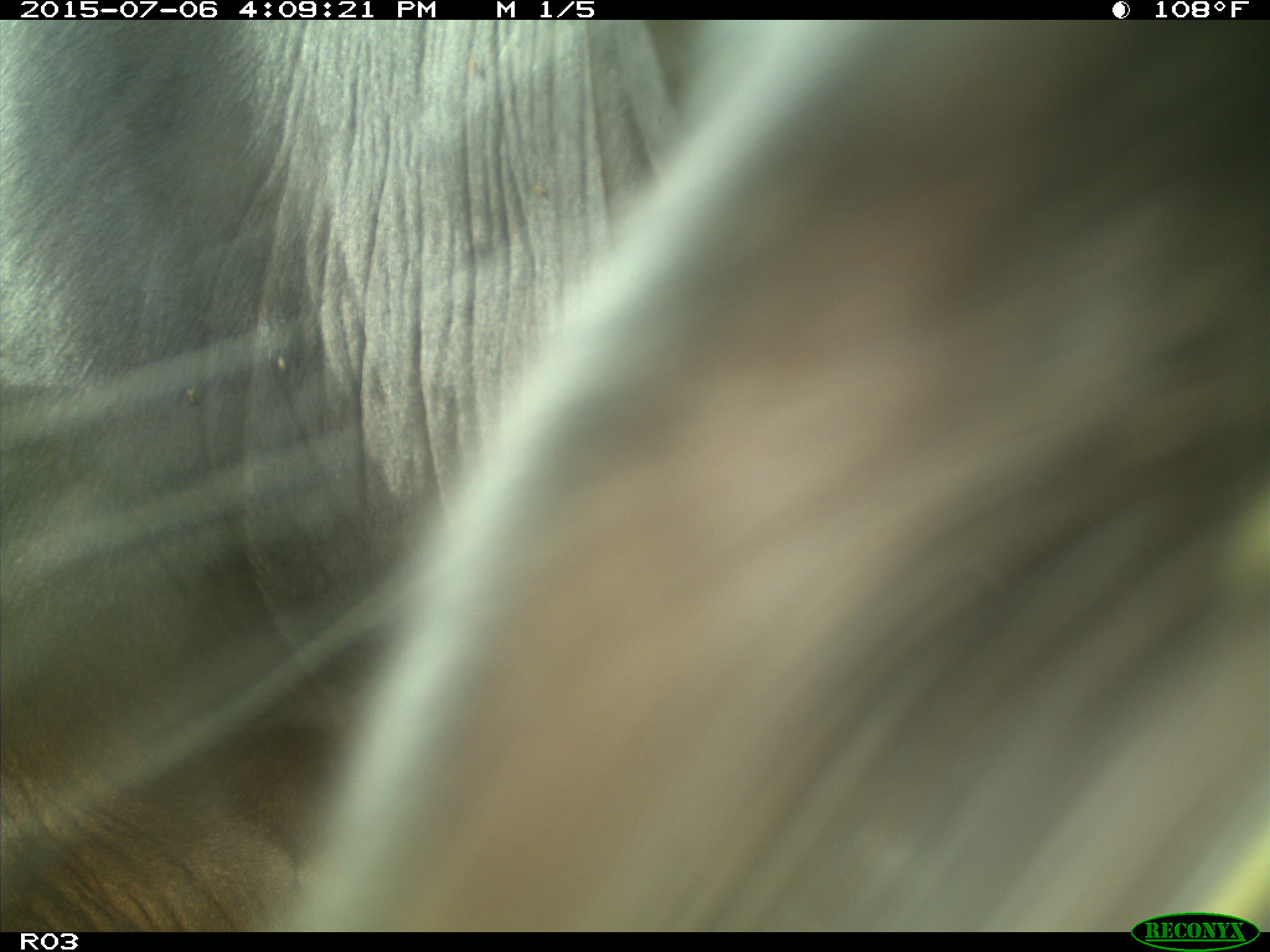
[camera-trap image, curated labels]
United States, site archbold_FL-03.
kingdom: Animalia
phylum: Chordata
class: Mammalia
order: Artiodactyla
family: Bovidae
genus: Bos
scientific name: Bos taurus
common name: domestic cow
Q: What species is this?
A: Bos taurus (domestic cow).